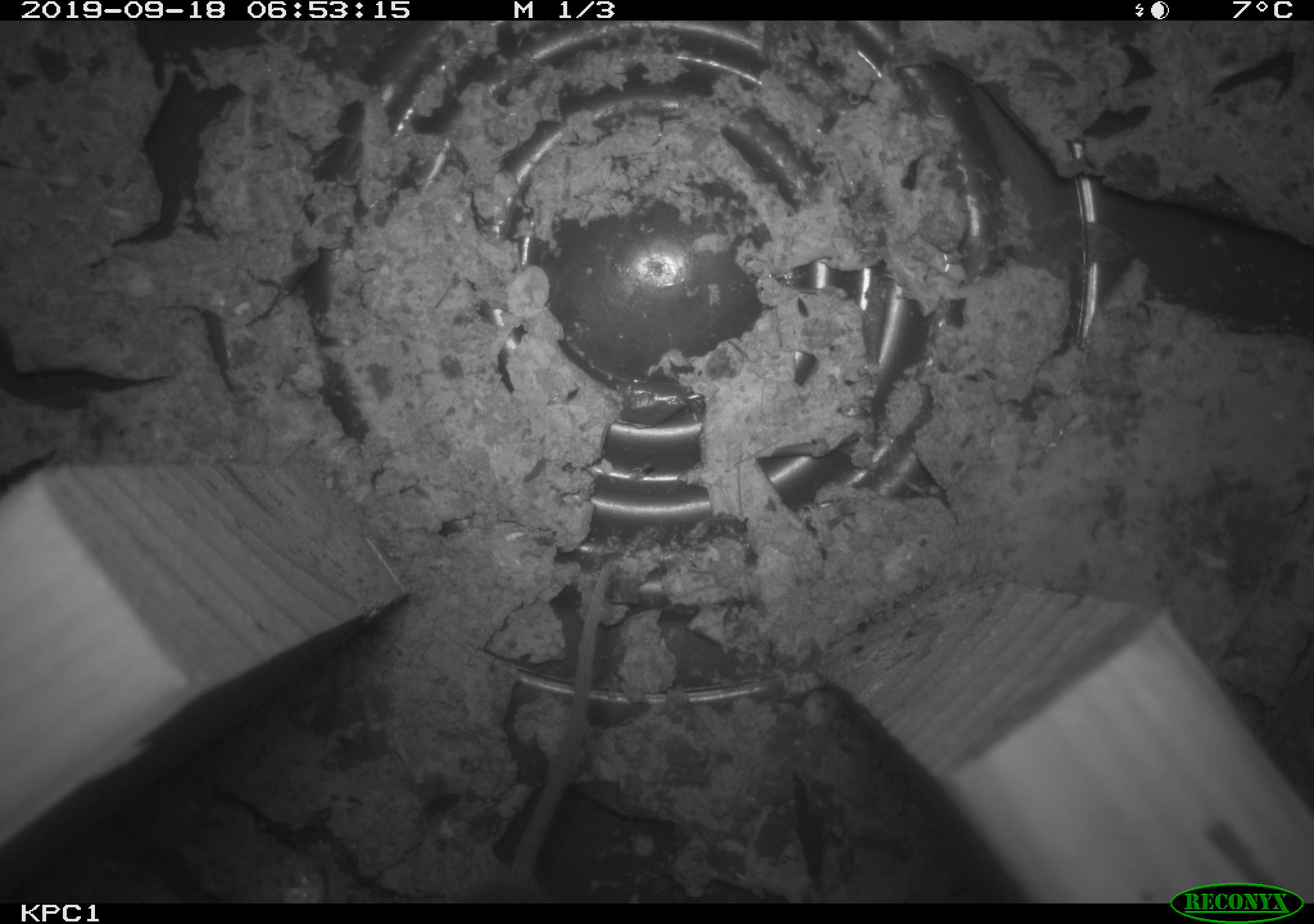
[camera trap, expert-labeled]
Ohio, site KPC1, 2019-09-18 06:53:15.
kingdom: Animalia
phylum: Chordata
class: Mammalia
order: Rodentia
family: Cricetidae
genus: Peromyscus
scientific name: Peromyscus leucopus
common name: white-footed mouse